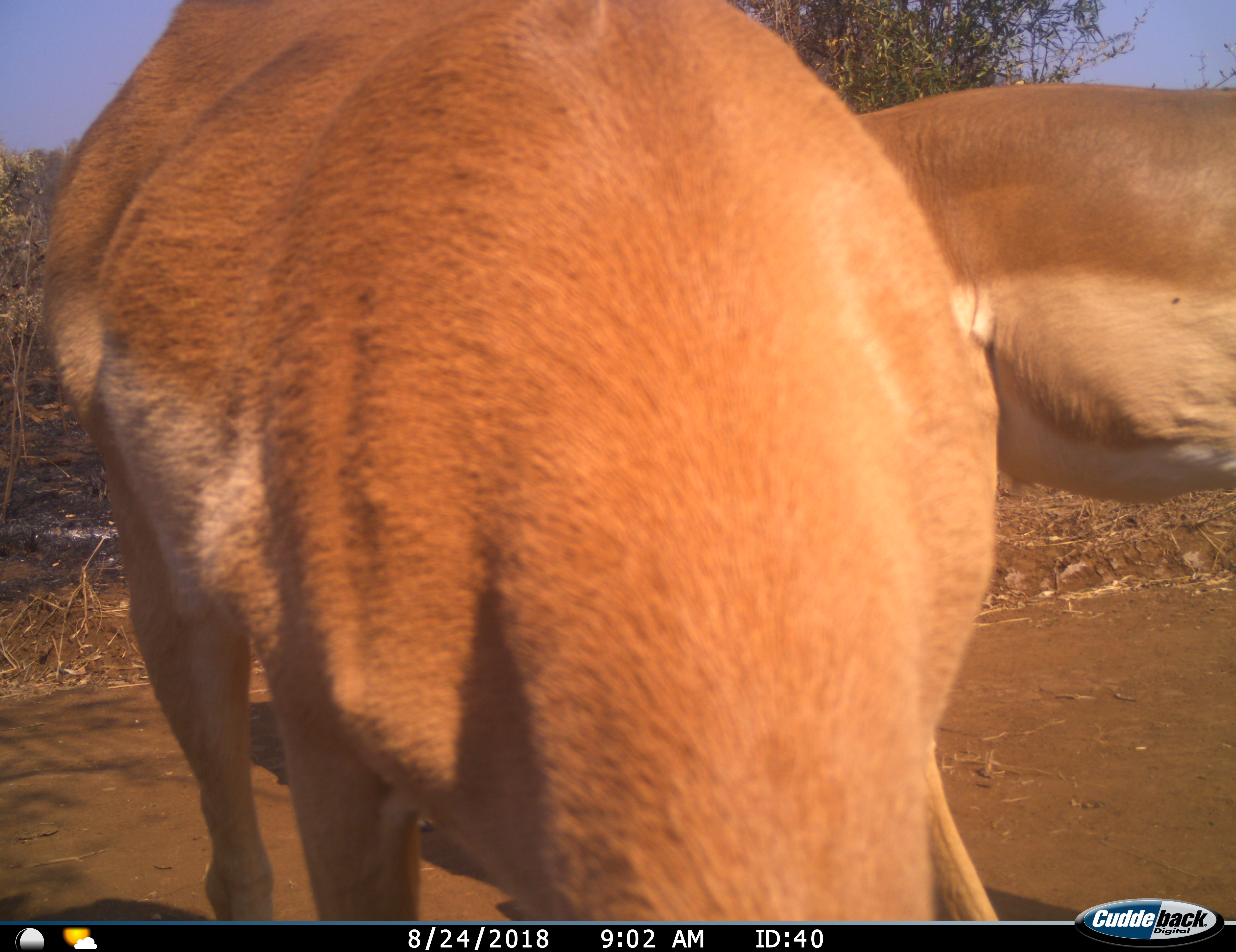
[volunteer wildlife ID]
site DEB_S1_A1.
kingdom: Animalia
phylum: Chordata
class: Mammalia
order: Artiodactyla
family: Bovidae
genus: Aepyceros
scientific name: Aepyceros melampus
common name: impala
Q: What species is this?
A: Impala (Aepyceros melampus).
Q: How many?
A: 2.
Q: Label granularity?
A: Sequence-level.